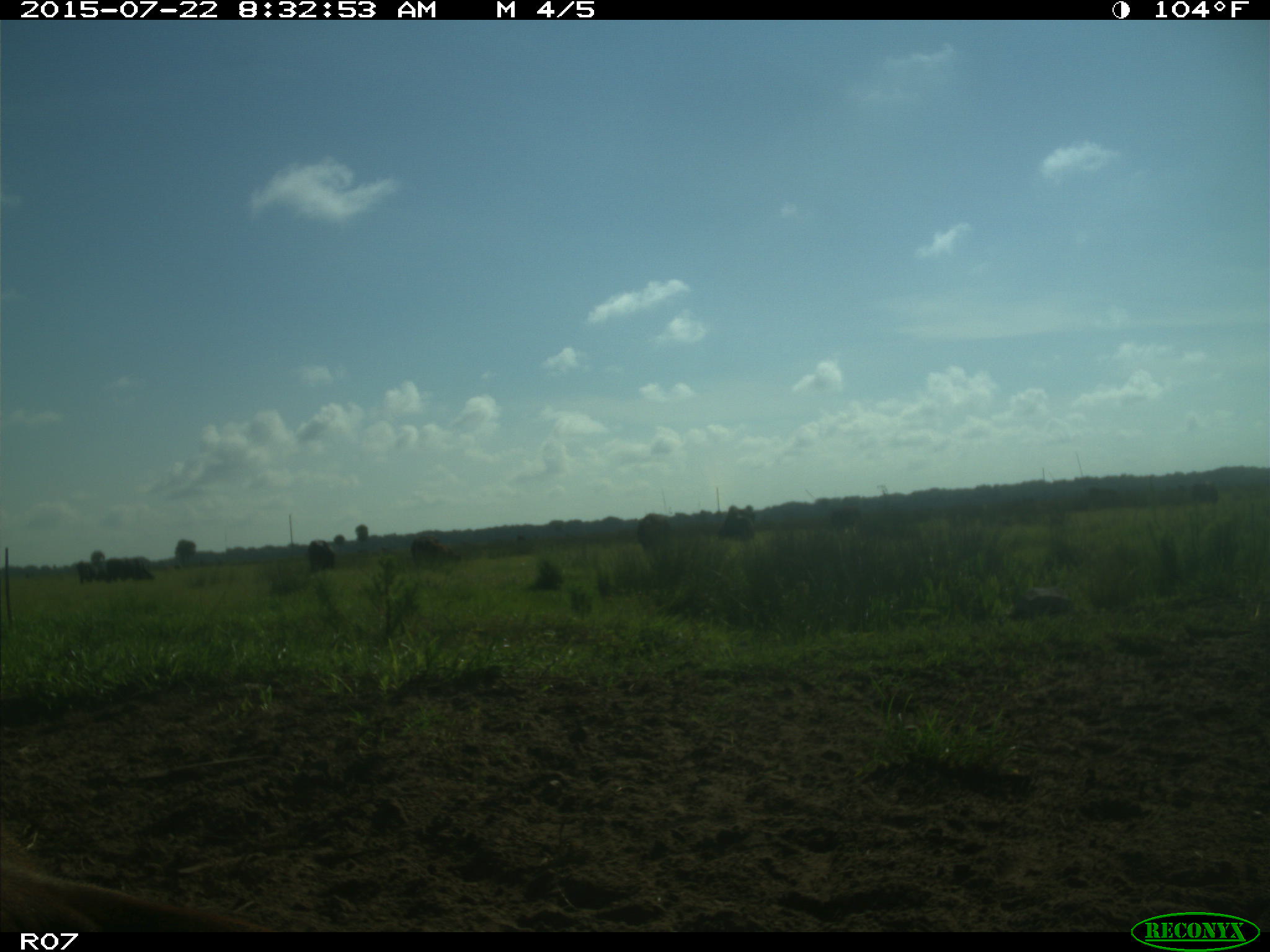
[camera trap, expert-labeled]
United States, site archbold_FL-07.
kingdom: Animalia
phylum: Chordata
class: Mammalia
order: Artiodactyla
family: Bovidae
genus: Bos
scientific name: Bos taurus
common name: domestic cow